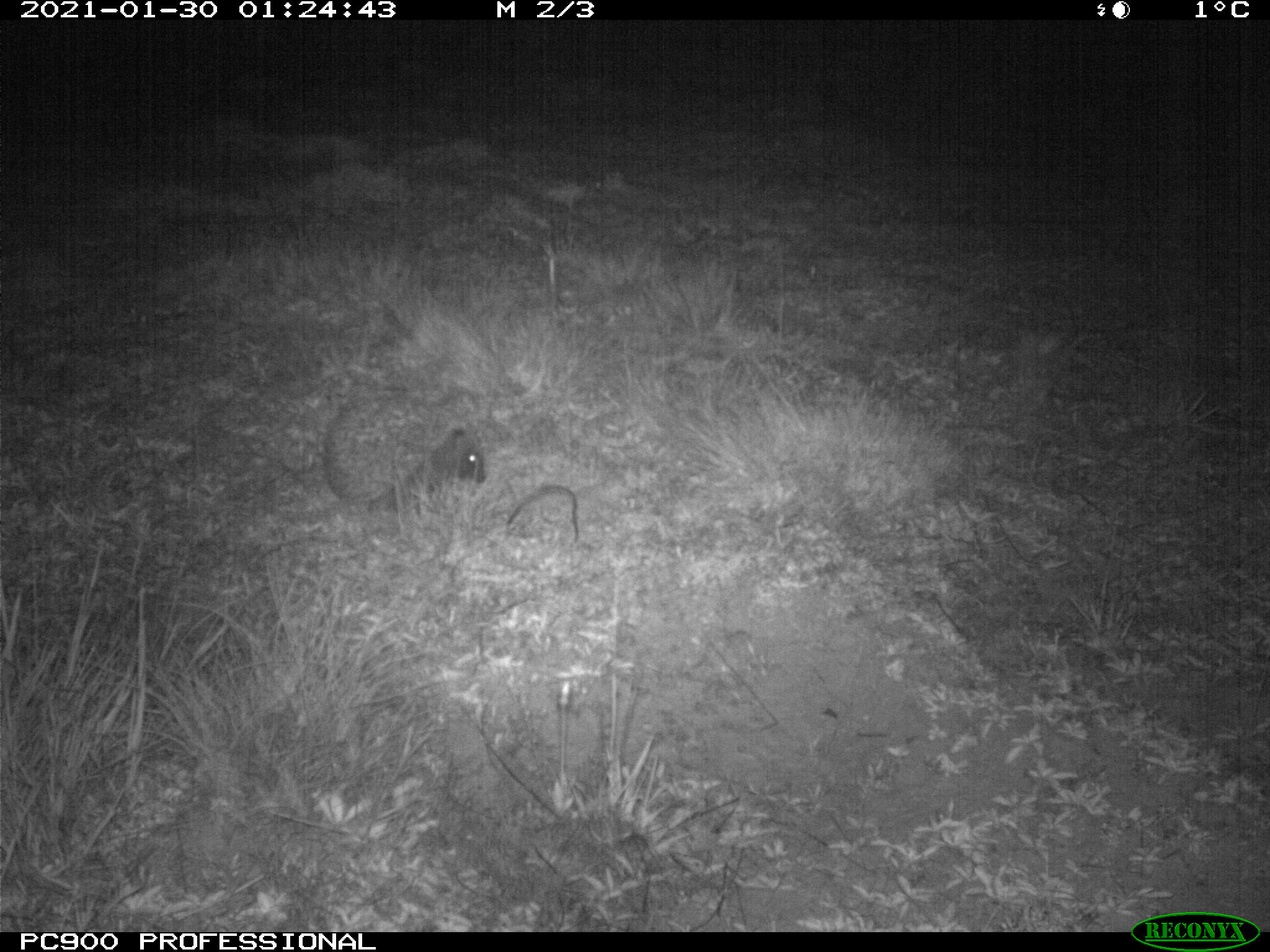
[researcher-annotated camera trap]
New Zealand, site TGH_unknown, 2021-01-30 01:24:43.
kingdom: Animalia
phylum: Chordata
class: Mammalia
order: Eulipotyphla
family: Erinaceidae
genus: Erinaceus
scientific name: Erinaceus europaeus europaeus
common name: european hedgehog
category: hedgehog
Hedgehog (european hedgehog) (Erinaceus europaeus europaeus).